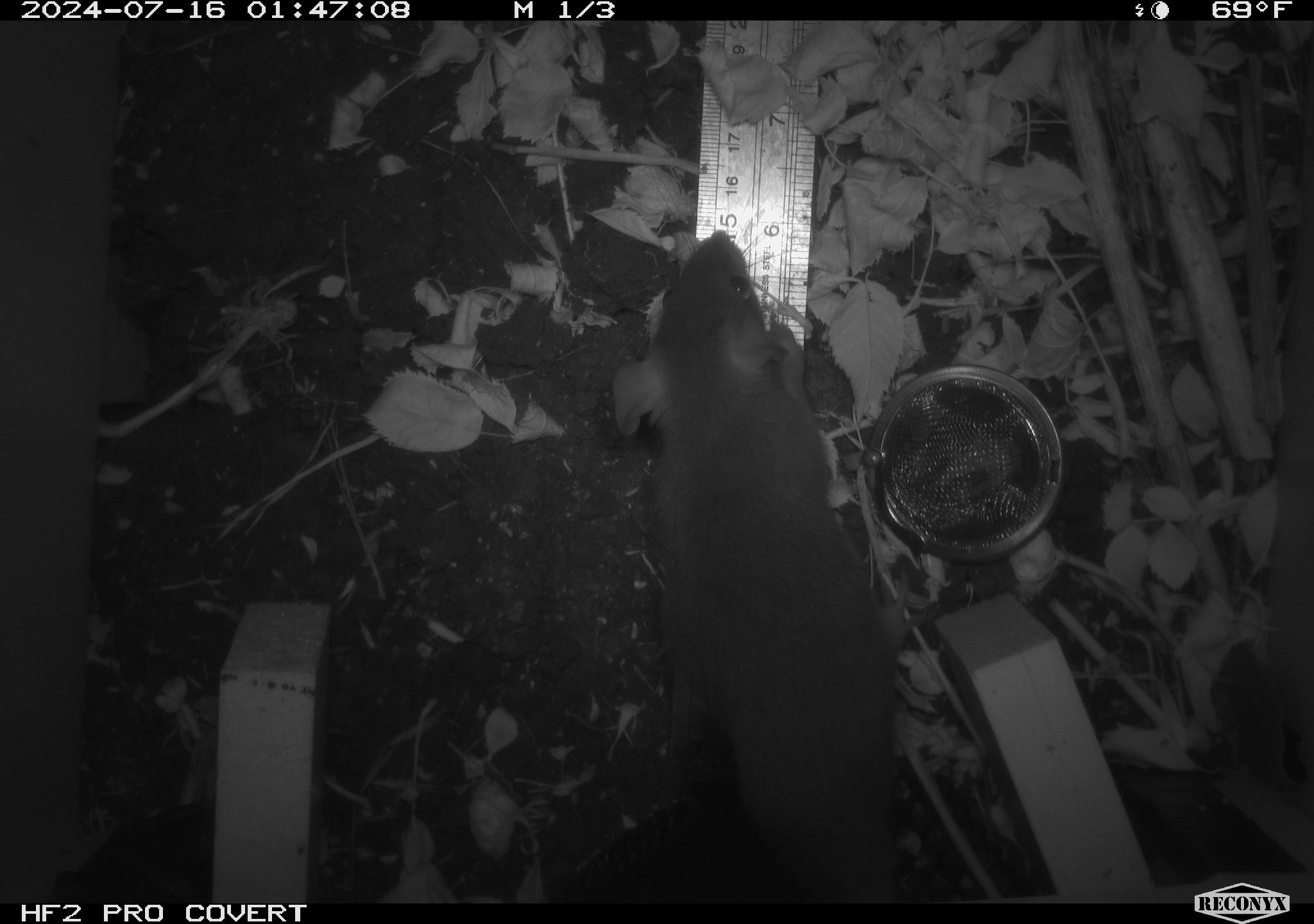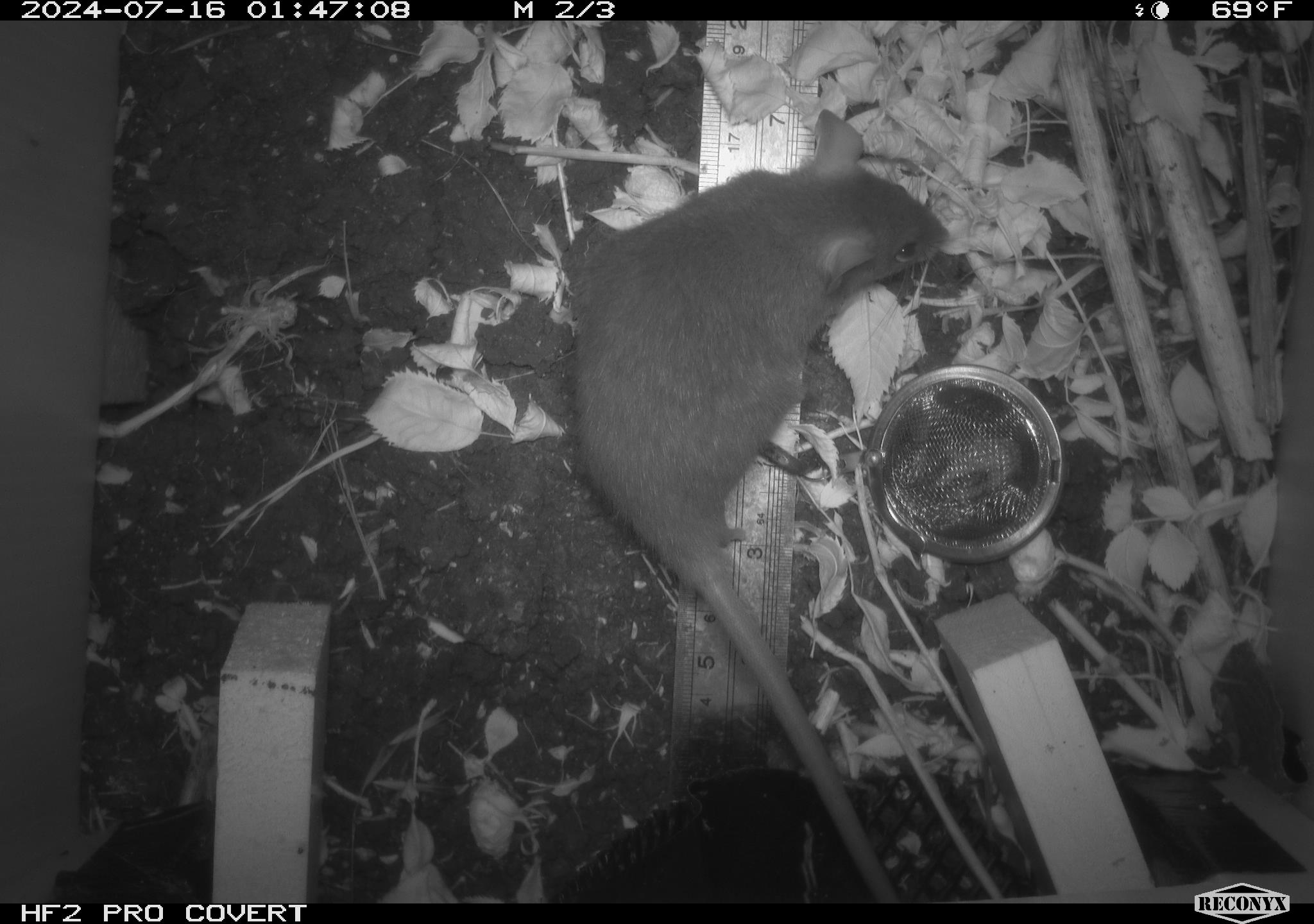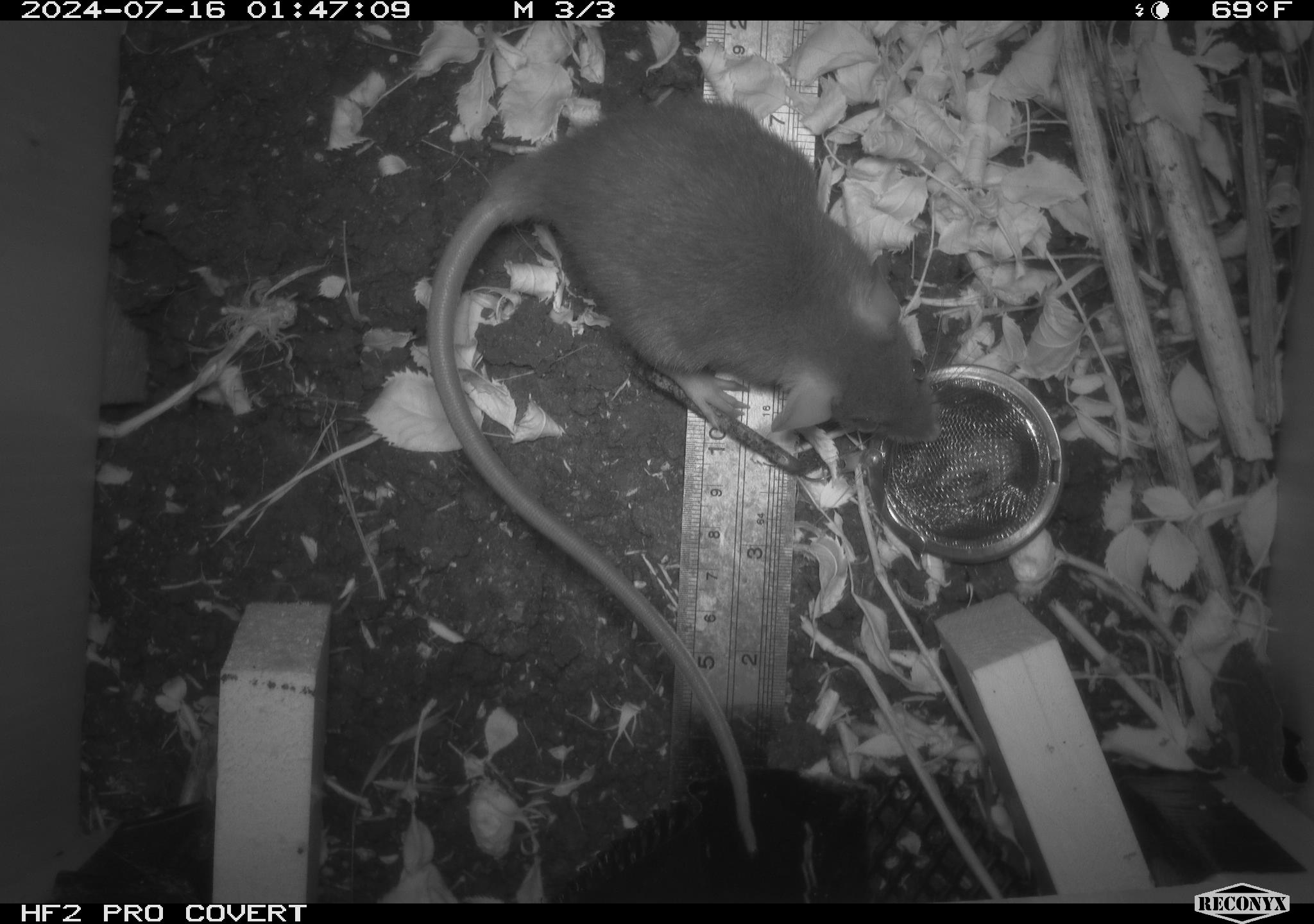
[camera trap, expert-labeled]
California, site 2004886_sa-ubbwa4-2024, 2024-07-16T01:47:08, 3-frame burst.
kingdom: Animalia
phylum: Chordata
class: Mammalia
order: Rodentia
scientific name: Rodentia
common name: woodrat or rat or mouse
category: woodrat or rat or mouse species